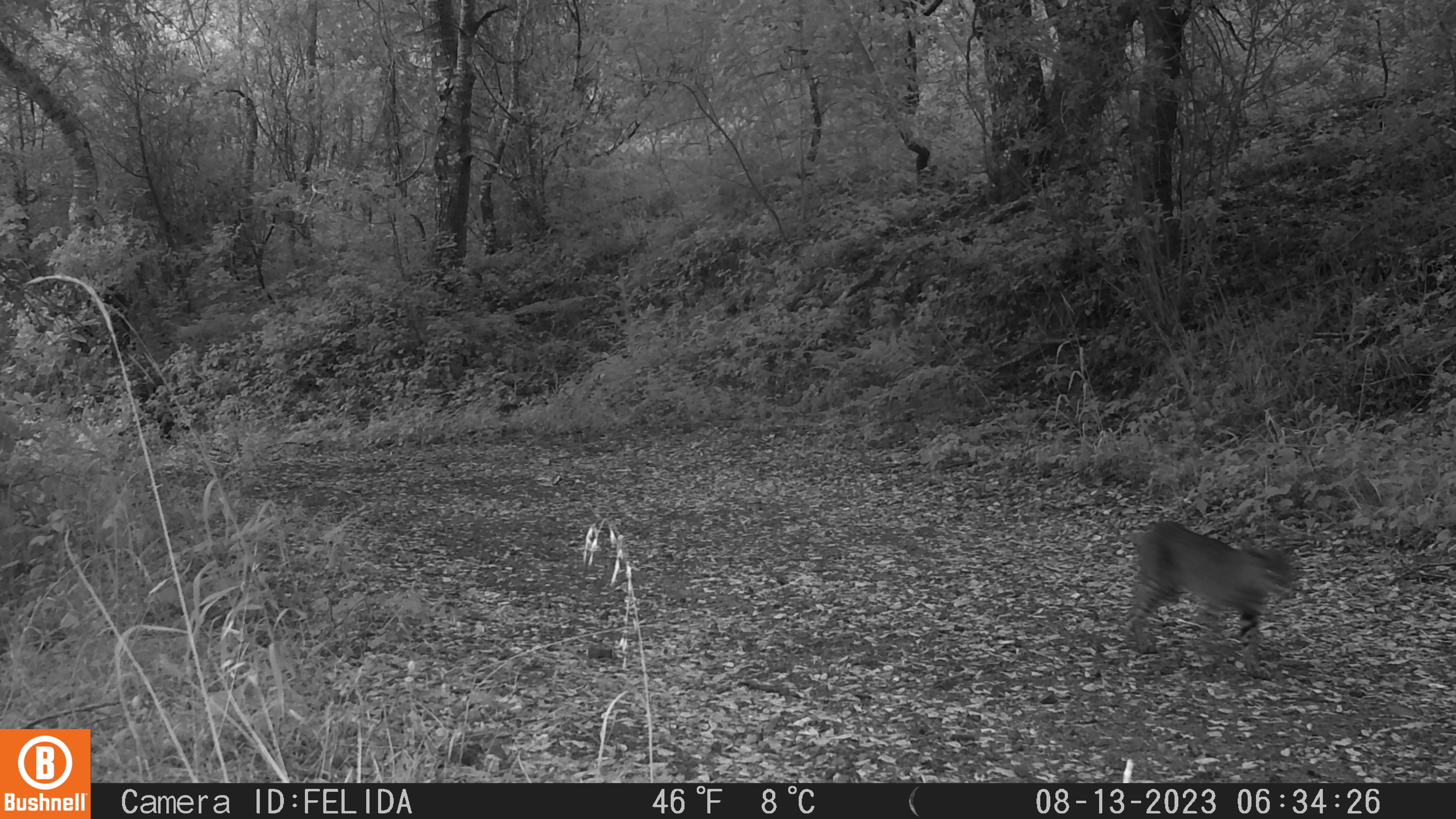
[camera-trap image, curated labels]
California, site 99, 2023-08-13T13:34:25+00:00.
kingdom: Animalia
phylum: Chordata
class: Mammalia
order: Carnivora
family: Felidae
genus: Lynx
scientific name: Lynx rufus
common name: bobcat